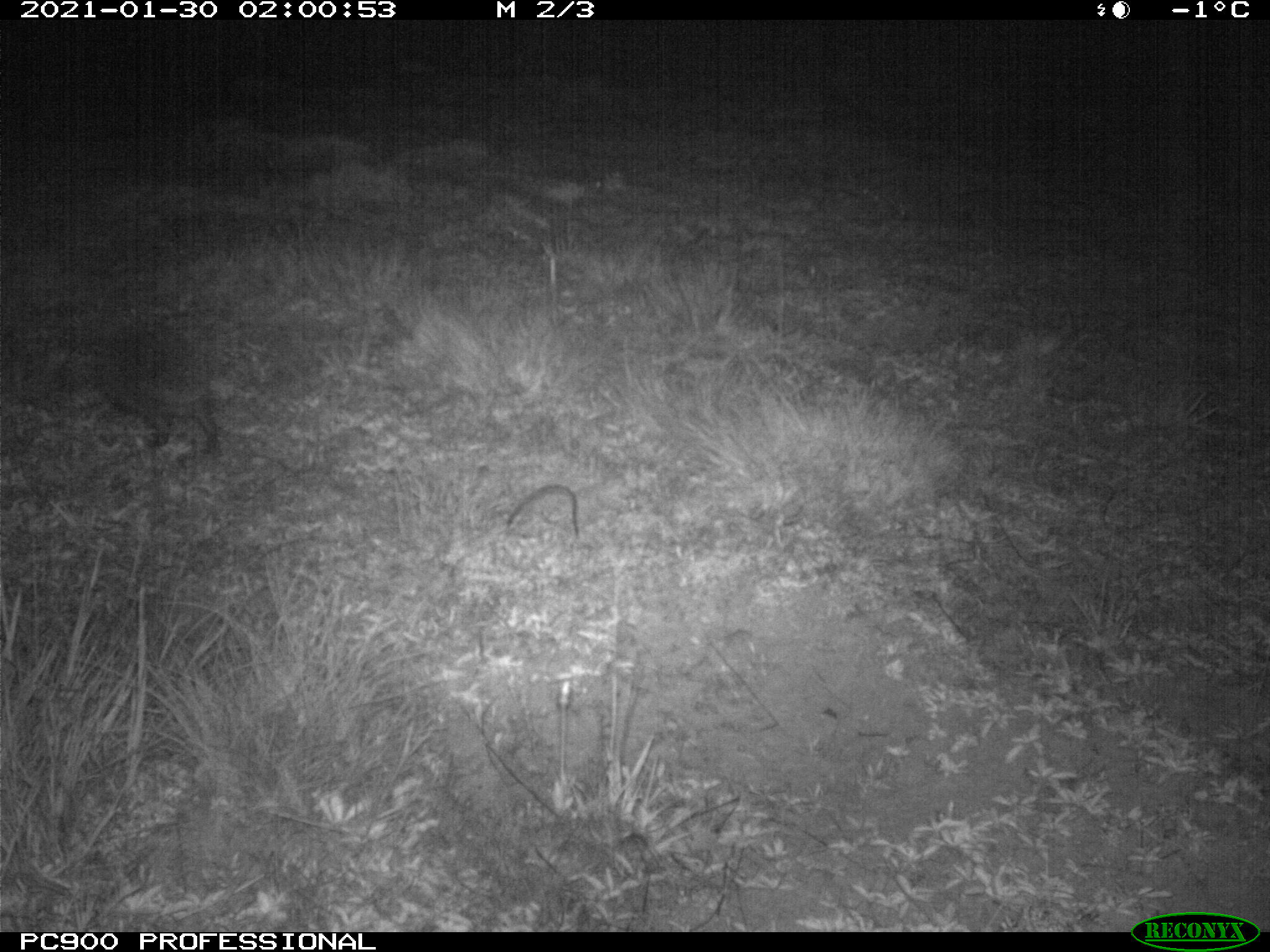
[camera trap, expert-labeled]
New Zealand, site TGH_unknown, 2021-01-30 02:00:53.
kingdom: Animalia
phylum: Chordata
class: Mammalia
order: Eulipotyphla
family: Erinaceidae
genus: Erinaceus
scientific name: Erinaceus europaeus europaeus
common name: european hedgehog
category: hedgehog